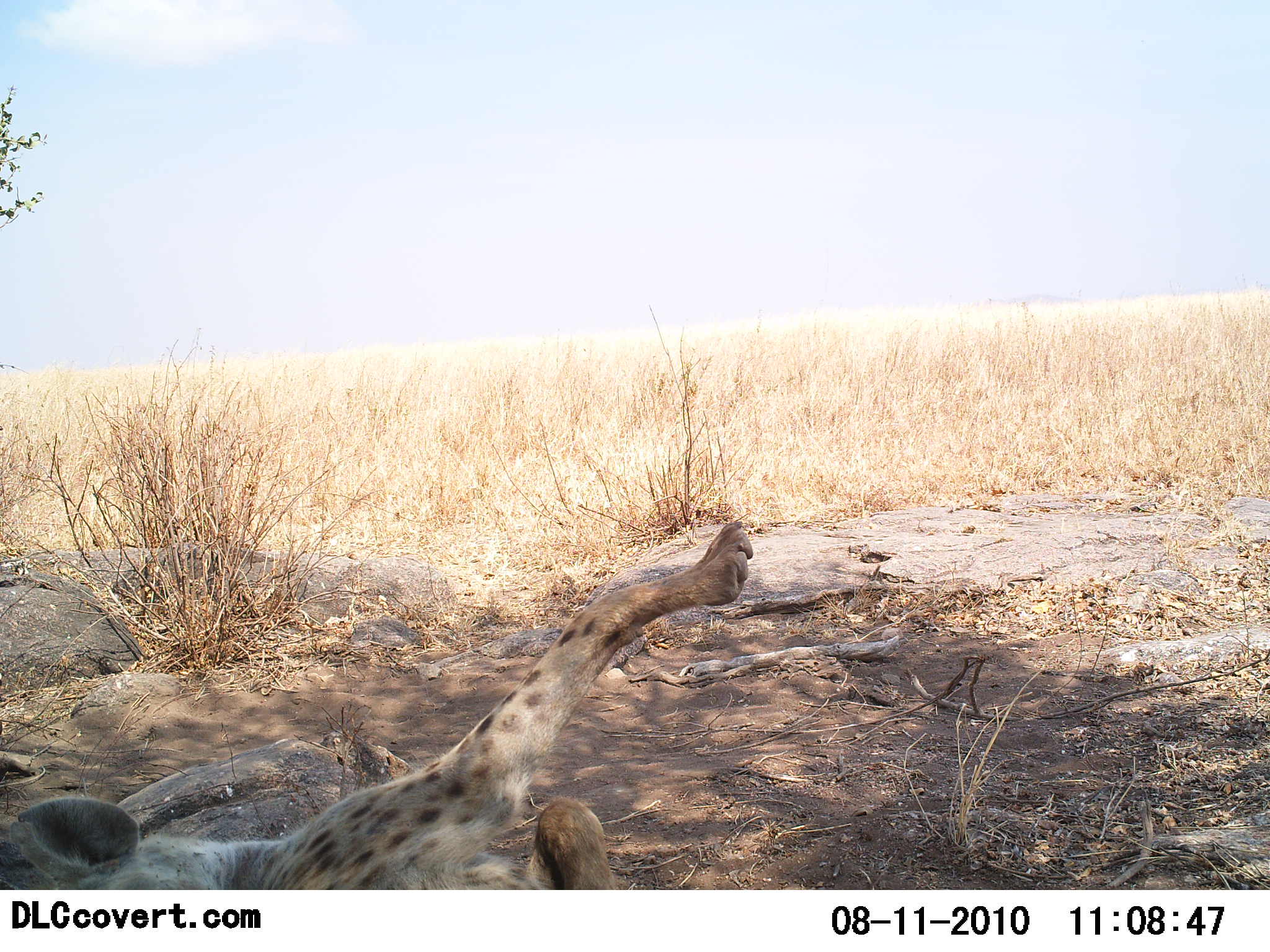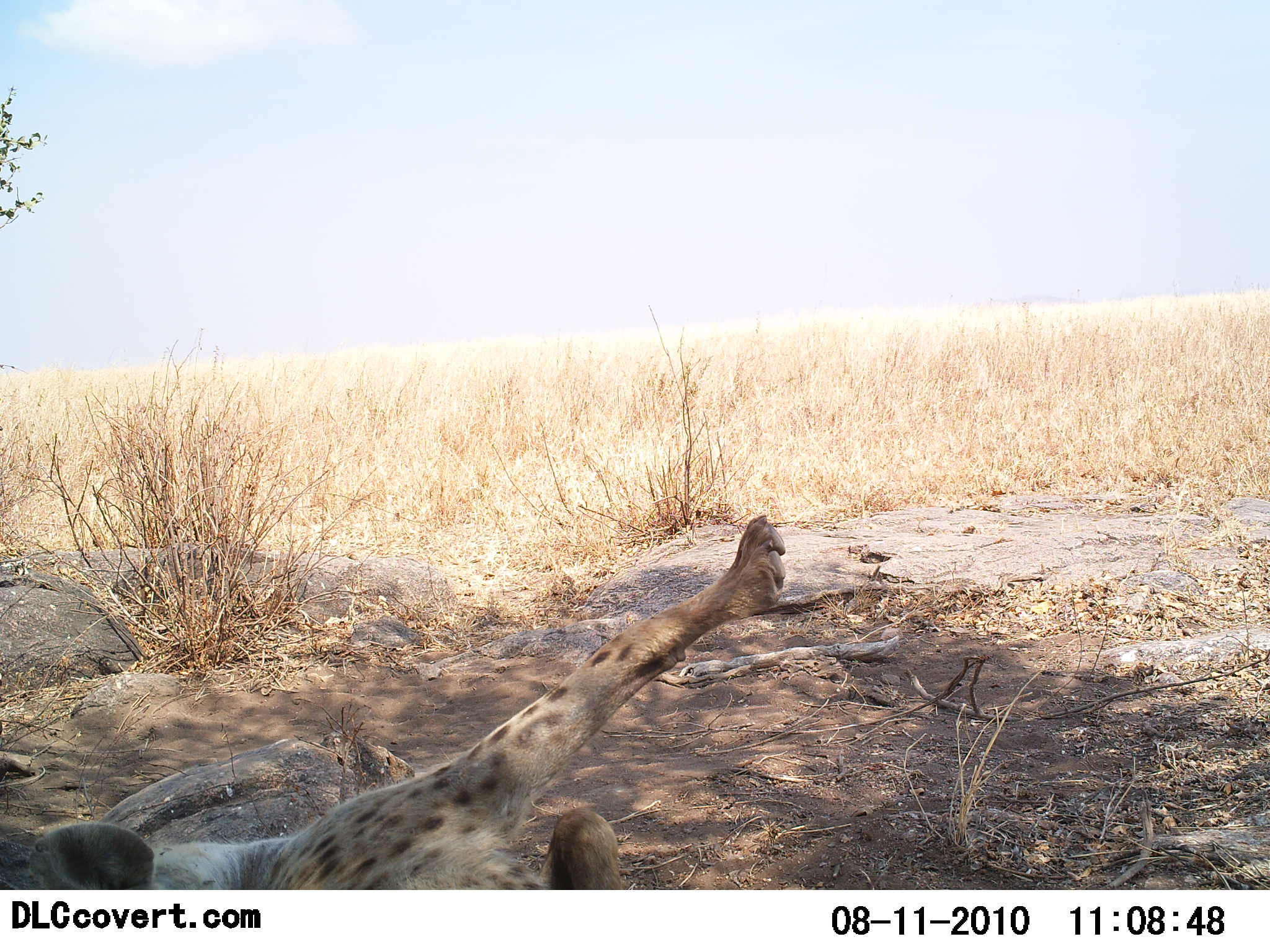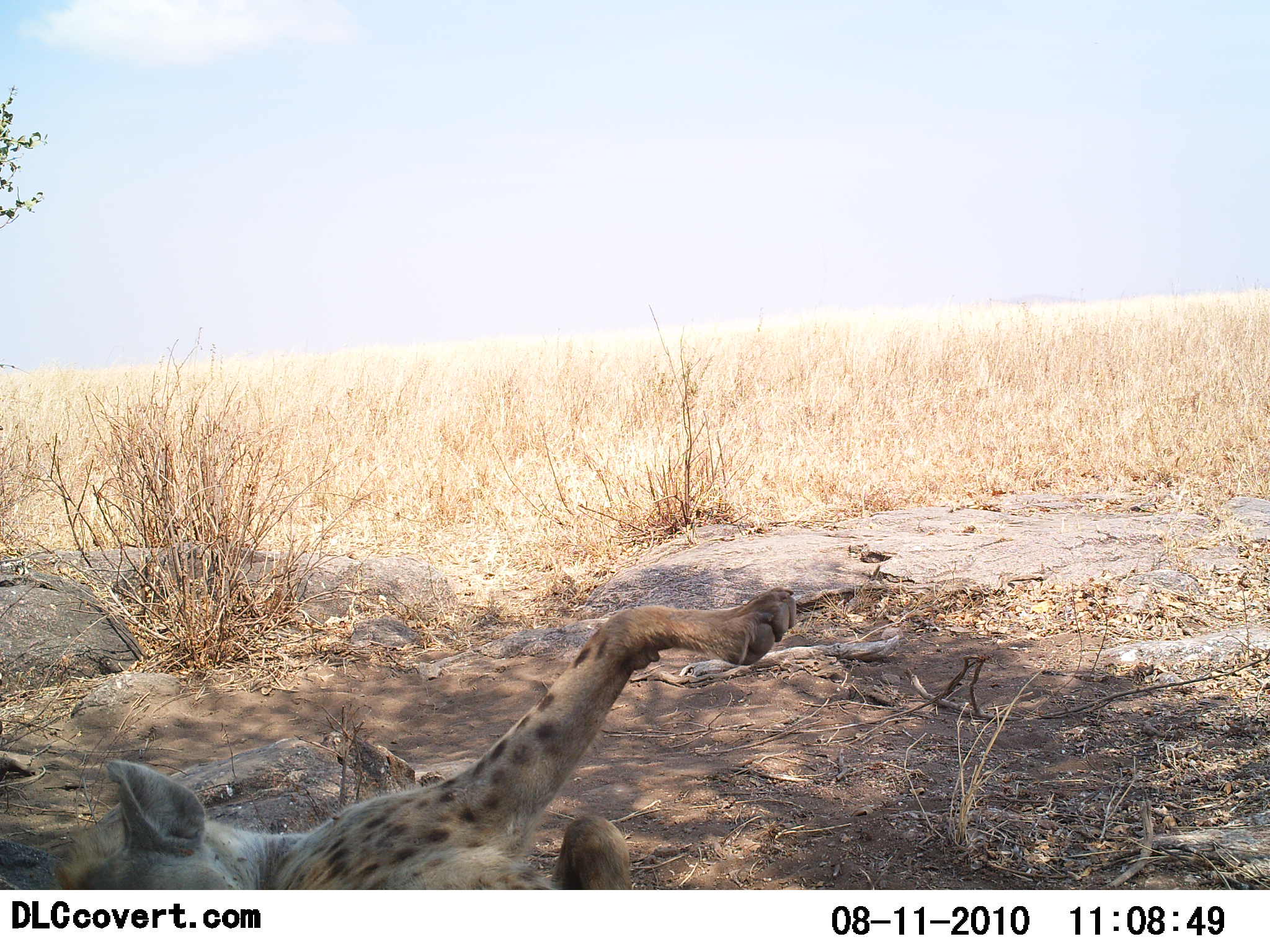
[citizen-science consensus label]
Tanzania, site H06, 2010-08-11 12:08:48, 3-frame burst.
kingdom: Animalia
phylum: Chordata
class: Mammalia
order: Carnivora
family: Hyaenidae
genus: Crocuta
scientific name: Crocuta crocuta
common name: spotted hyena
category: hyenaspotted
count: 1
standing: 0%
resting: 77%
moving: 14%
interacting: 14%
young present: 0%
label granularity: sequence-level